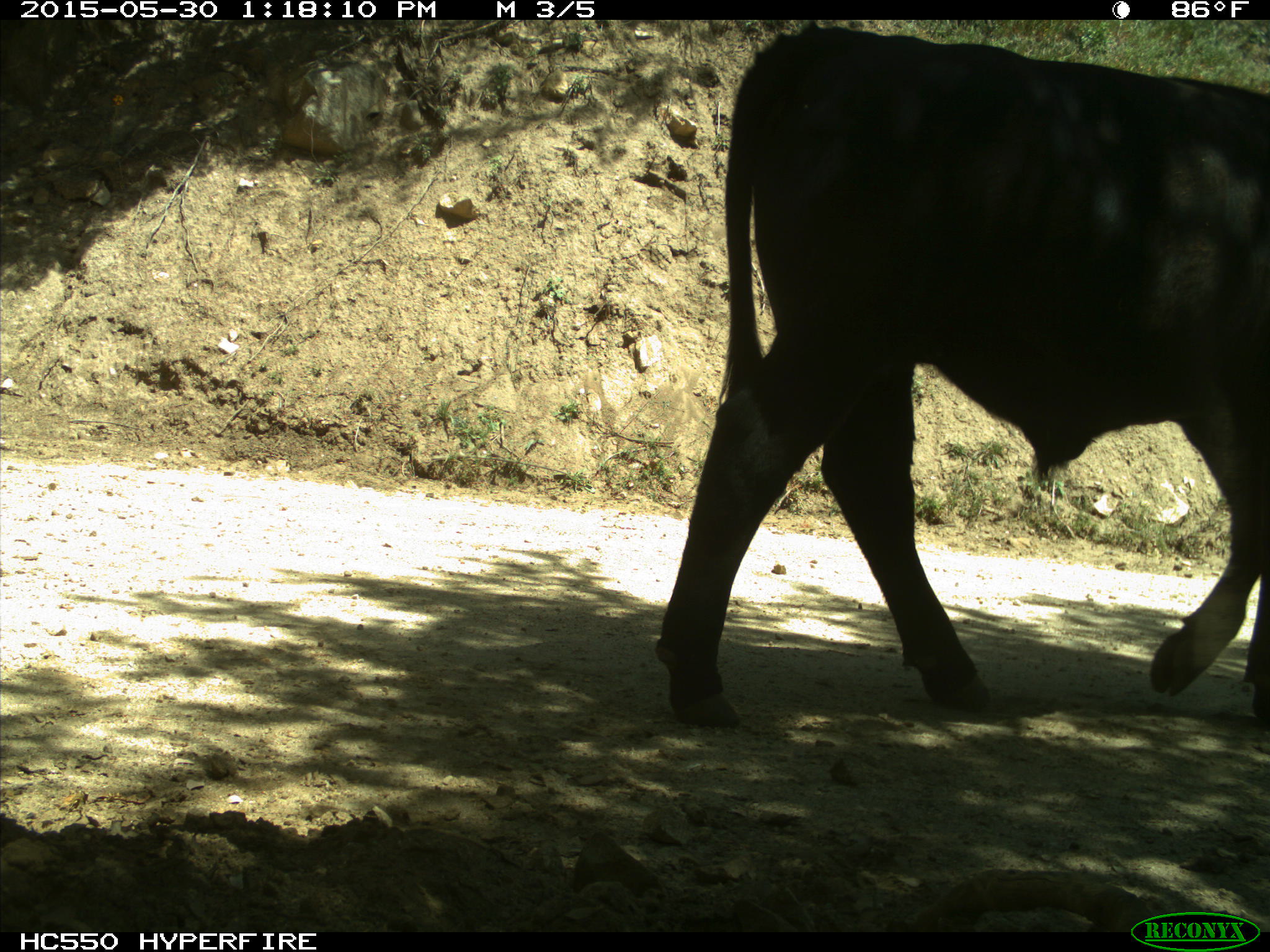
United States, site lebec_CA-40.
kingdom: Animalia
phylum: Chordata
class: Mammalia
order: Artiodactyla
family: Bovidae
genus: Bos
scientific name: Bos taurus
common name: domestic cow